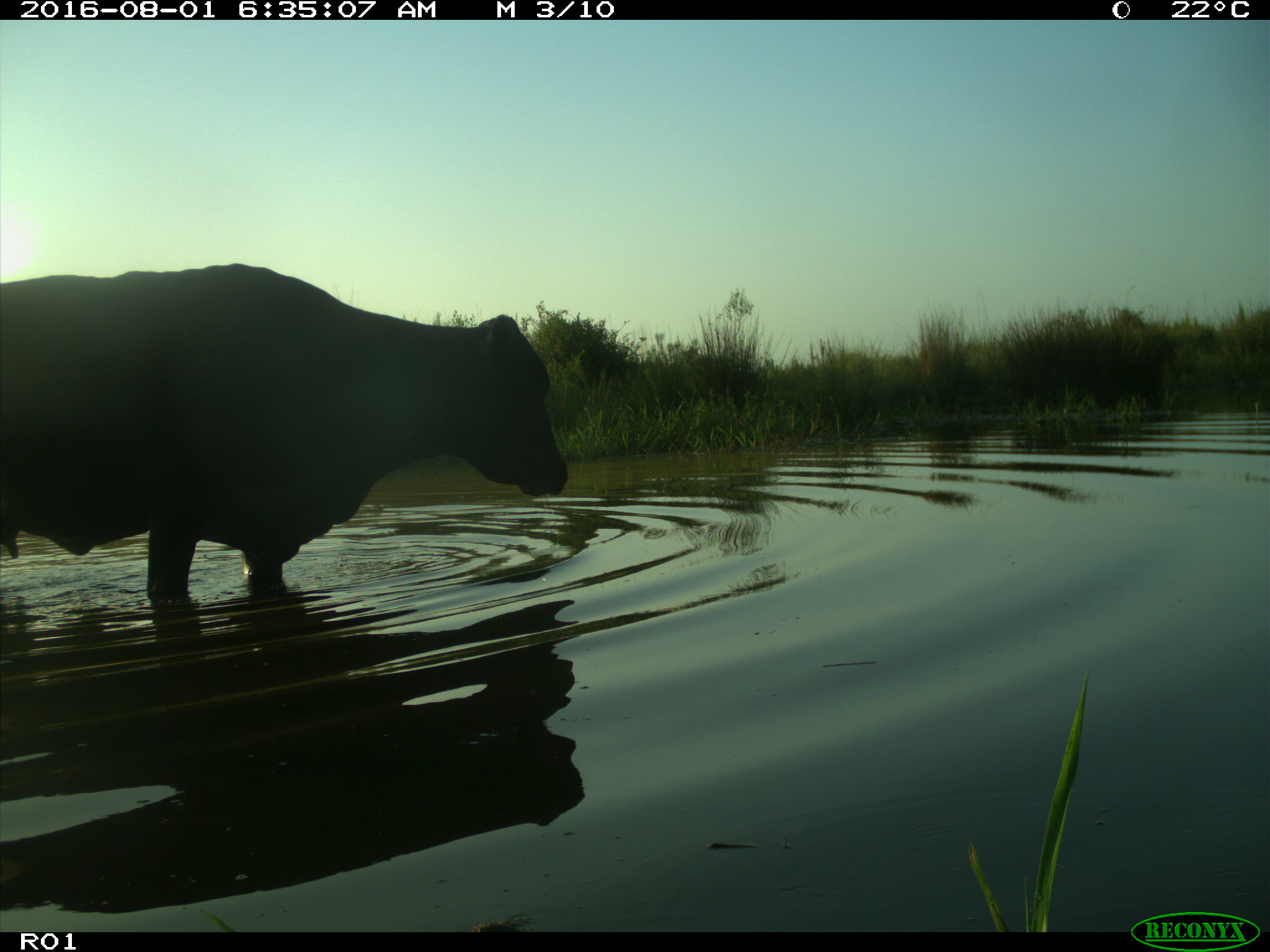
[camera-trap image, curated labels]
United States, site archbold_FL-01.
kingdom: Animalia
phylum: Chordata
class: Mammalia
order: Artiodactyla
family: Bovidae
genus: Bos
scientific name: Bos taurus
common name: domestic cow